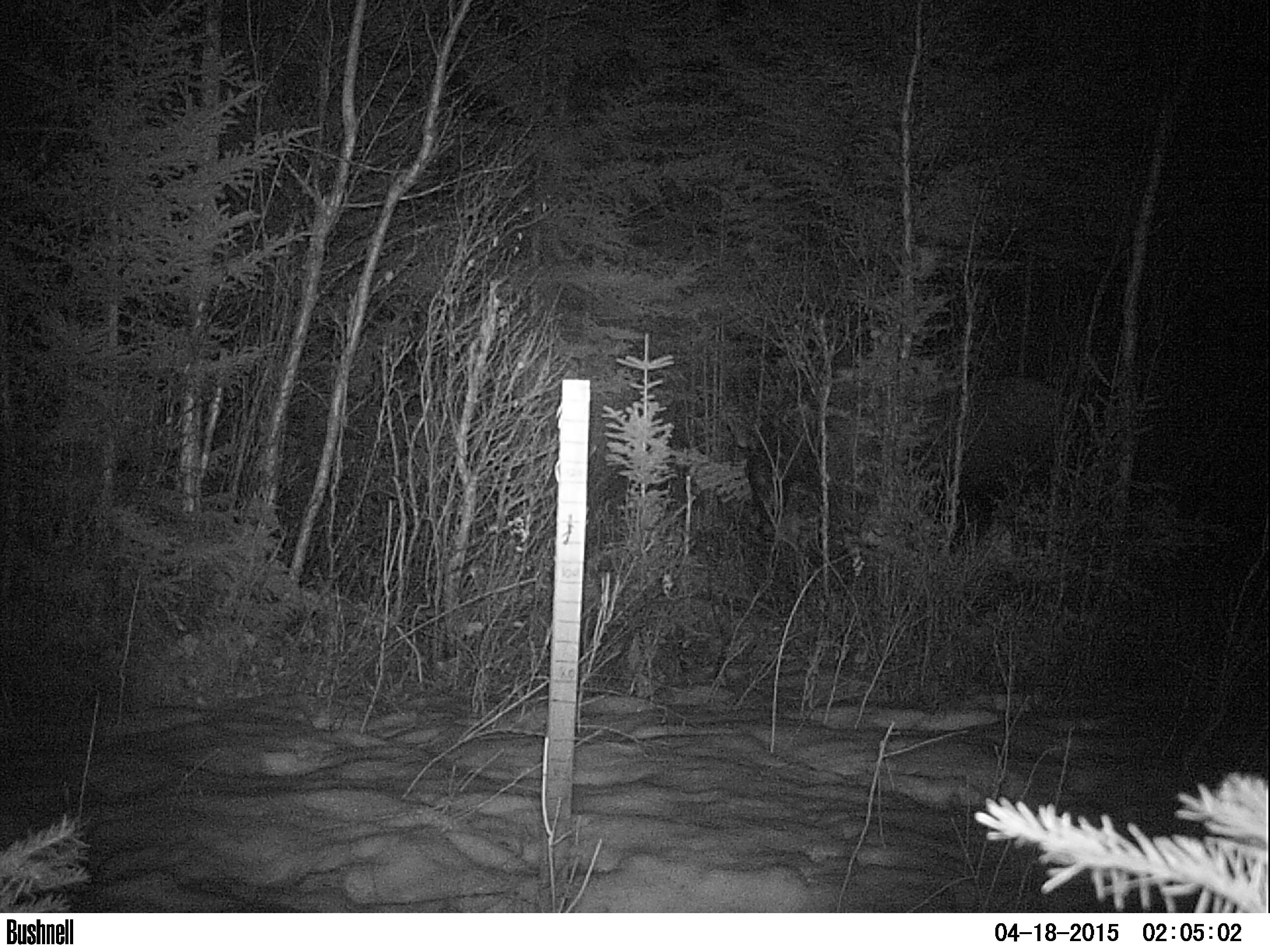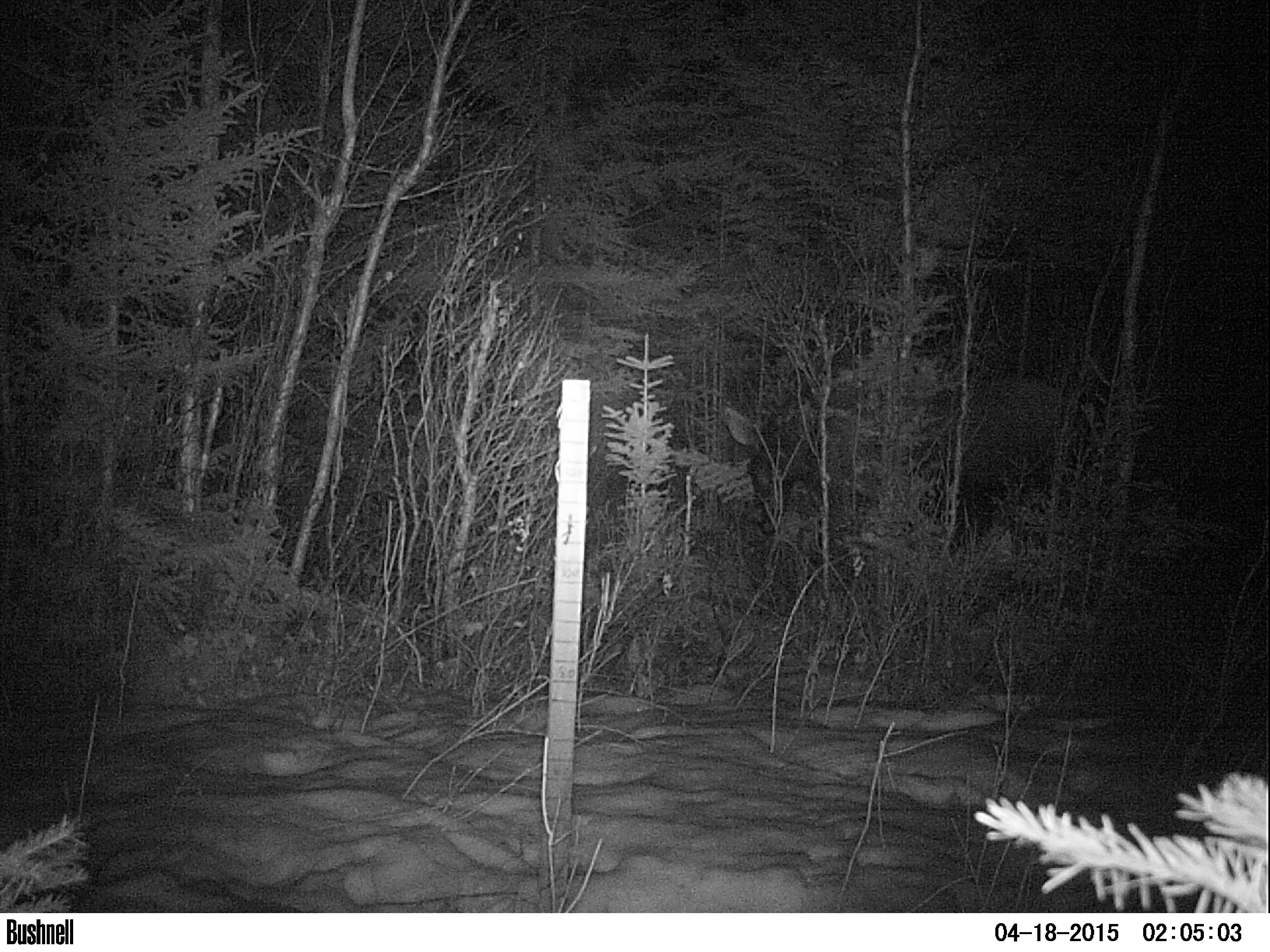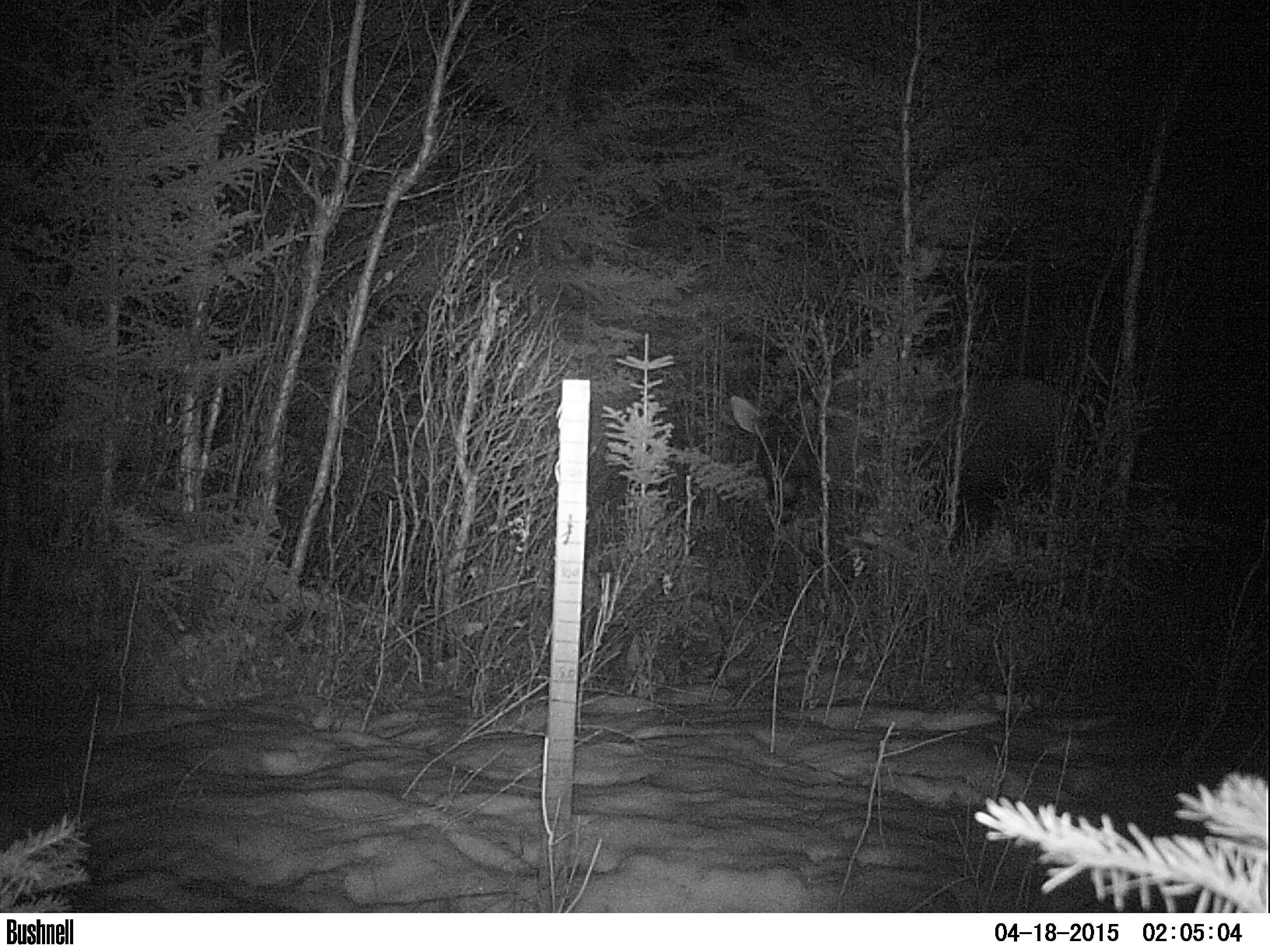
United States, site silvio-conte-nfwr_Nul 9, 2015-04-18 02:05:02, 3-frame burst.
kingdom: Animalia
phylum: Chordata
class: Mammalia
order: Artiodactyla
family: Cervidae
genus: Alces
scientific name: Alces alces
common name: moose